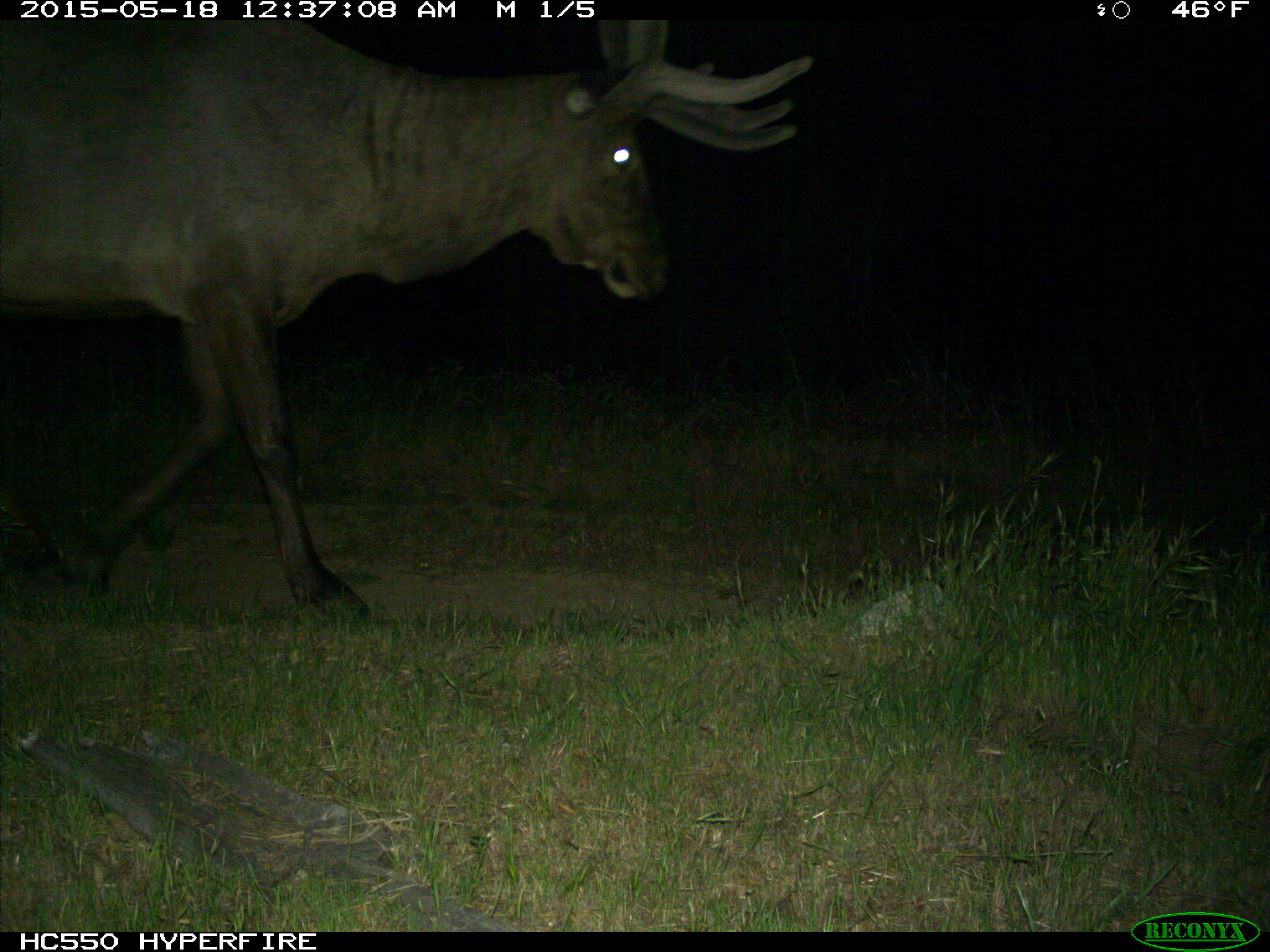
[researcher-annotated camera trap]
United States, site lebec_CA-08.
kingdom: Animalia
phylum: Chordata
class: Mammalia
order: Artiodactyla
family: Cervidae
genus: Cervus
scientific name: Cervus canadensis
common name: elk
Cervus canadensis (elk).